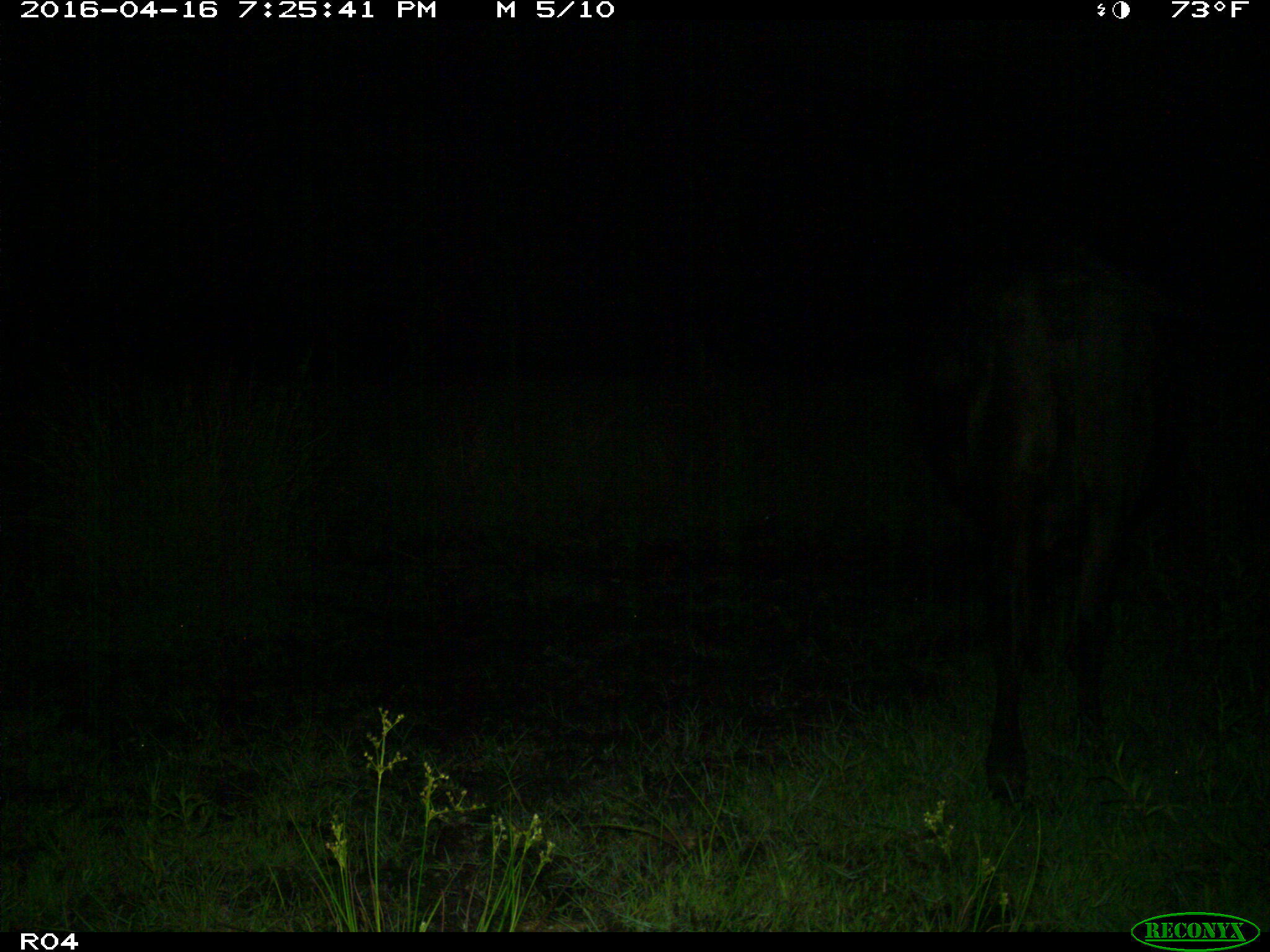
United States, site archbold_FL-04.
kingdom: Animalia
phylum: Chordata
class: Mammalia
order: Artiodactyla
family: Bovidae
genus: Bos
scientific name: Bos taurus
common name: domestic cow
Bos taurus (domestic cow).